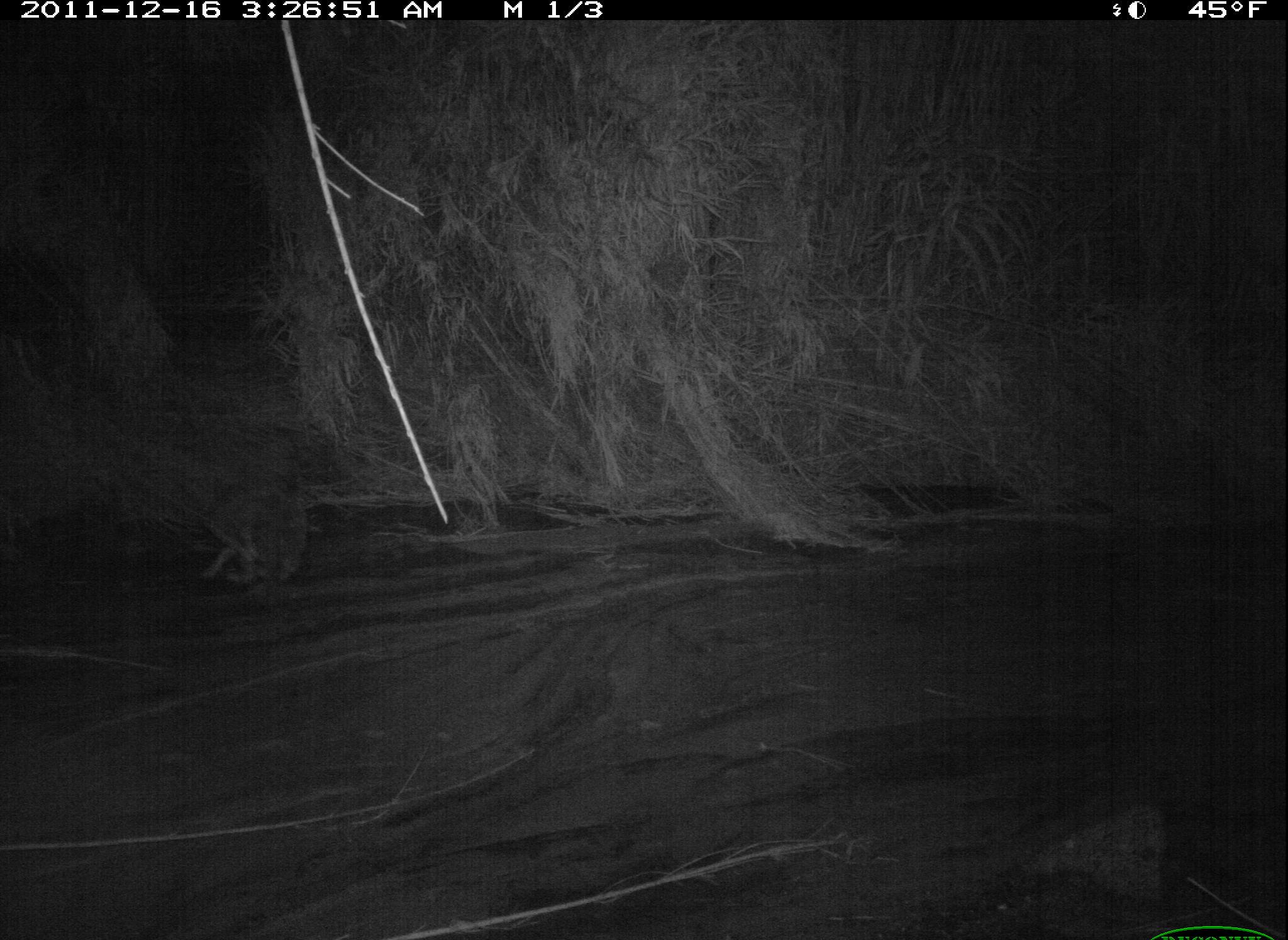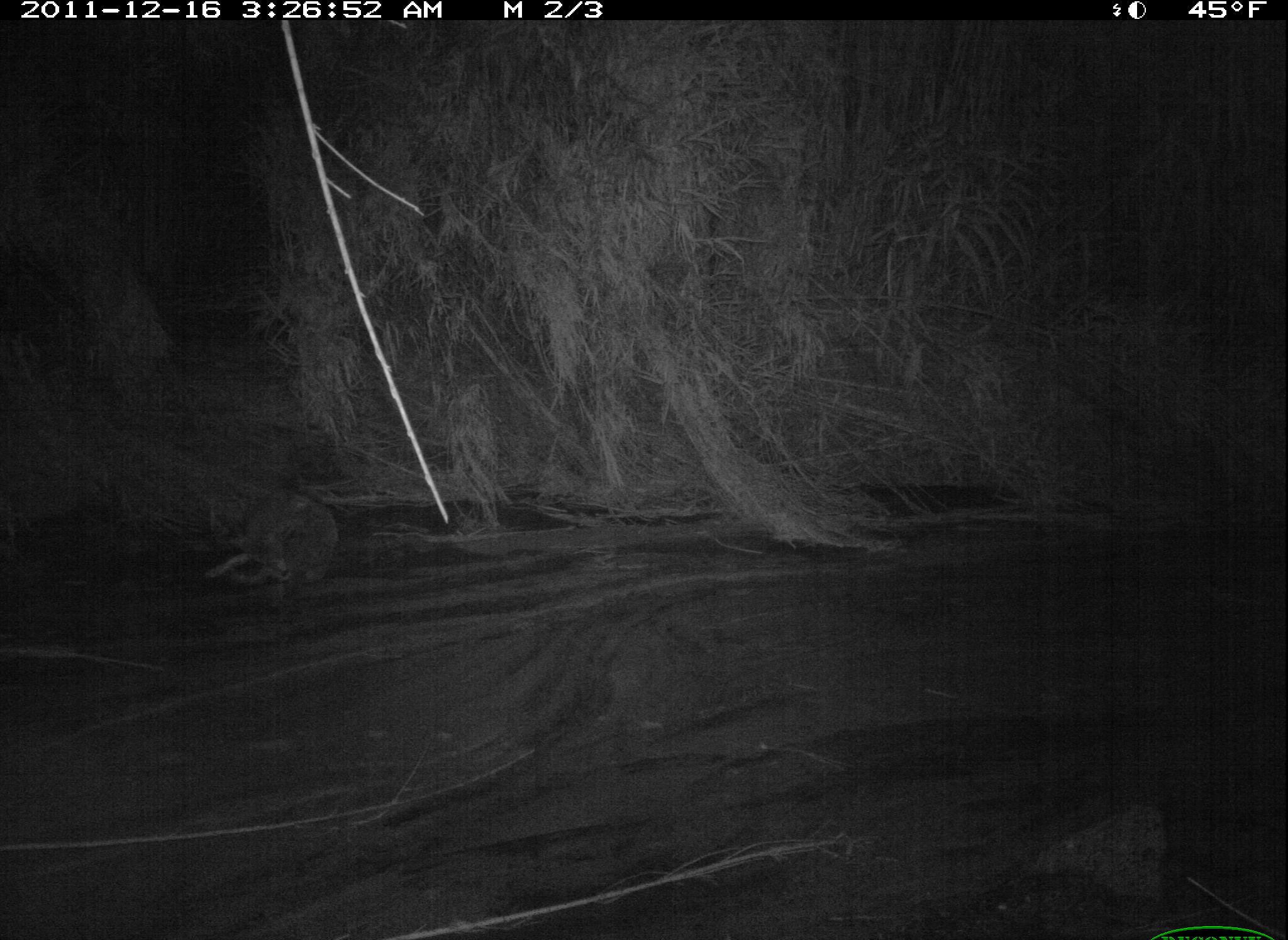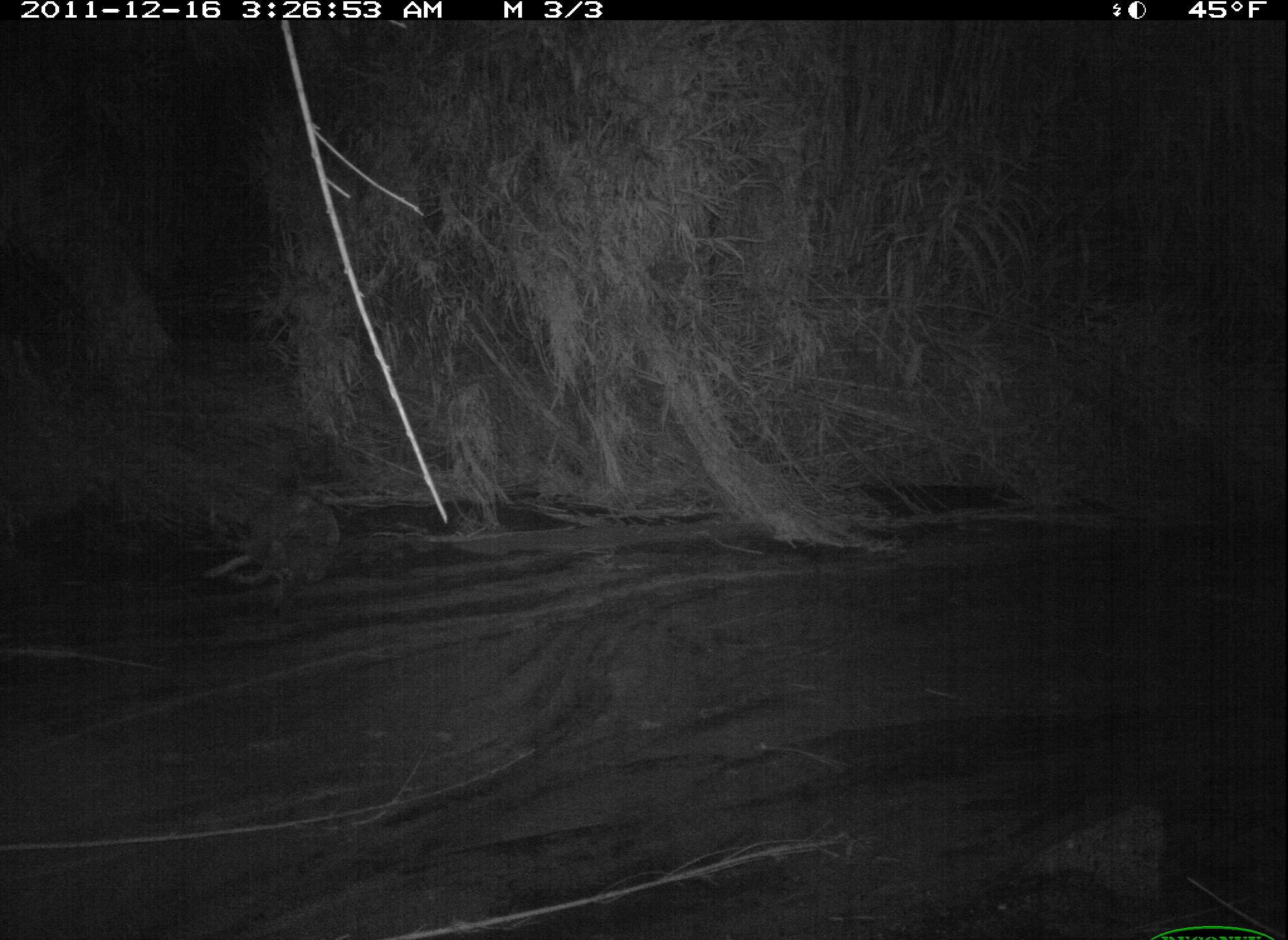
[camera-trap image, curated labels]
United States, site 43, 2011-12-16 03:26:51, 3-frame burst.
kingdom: Animalia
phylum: Chordata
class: Mammalia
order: Carnivora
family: Canidae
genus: Canis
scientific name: Canis latrans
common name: coyote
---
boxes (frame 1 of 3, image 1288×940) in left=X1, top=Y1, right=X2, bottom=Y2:
coyote: left=171, top=459, right=345, bottom=601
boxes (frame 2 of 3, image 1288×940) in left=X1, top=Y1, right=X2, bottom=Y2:
coyote: left=201, top=470, right=345, bottom=606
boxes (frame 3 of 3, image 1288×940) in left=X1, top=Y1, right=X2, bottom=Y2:
coyote: left=193, top=477, right=362, bottom=606